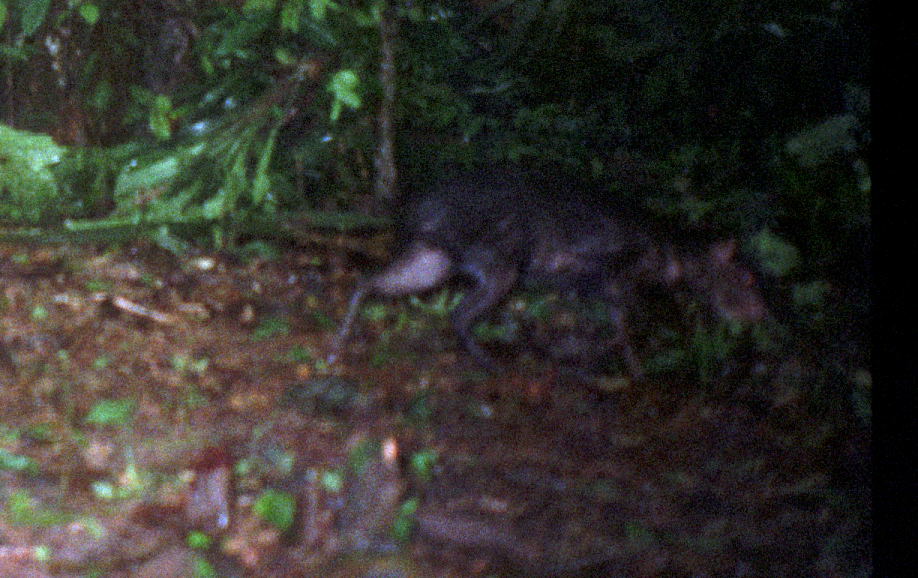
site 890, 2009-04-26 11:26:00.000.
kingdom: Animalia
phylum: Chordata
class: Mammalia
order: Rodentia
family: Dasyproctidae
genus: Dasyprocta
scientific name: Dasyprocta fuliginosa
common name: black agouti